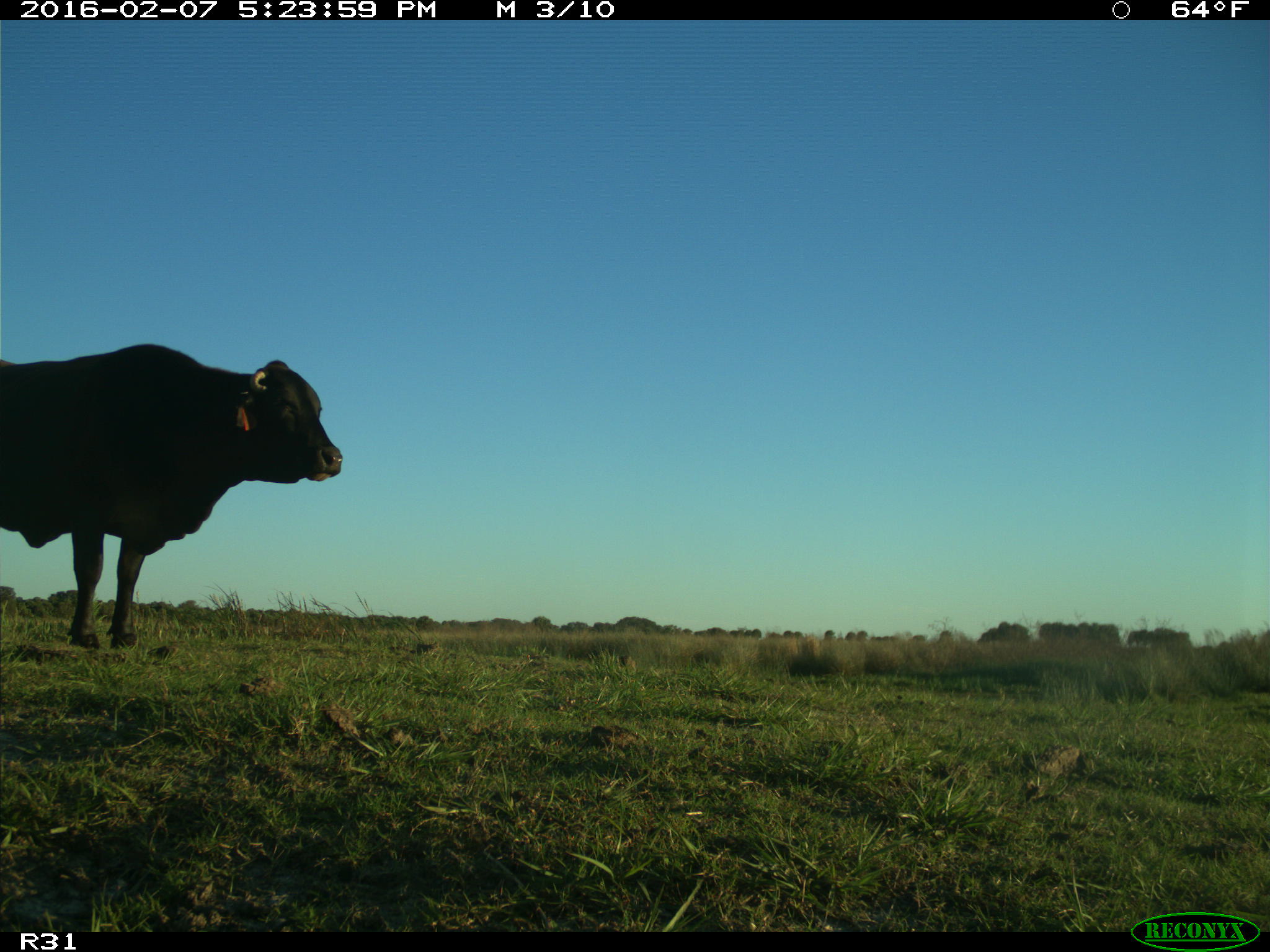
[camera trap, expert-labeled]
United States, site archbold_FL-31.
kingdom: Animalia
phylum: Chordata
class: Mammalia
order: Artiodactyla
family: Bovidae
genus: Bos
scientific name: Bos taurus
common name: domestic cow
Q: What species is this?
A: Bos taurus (domestic cow).